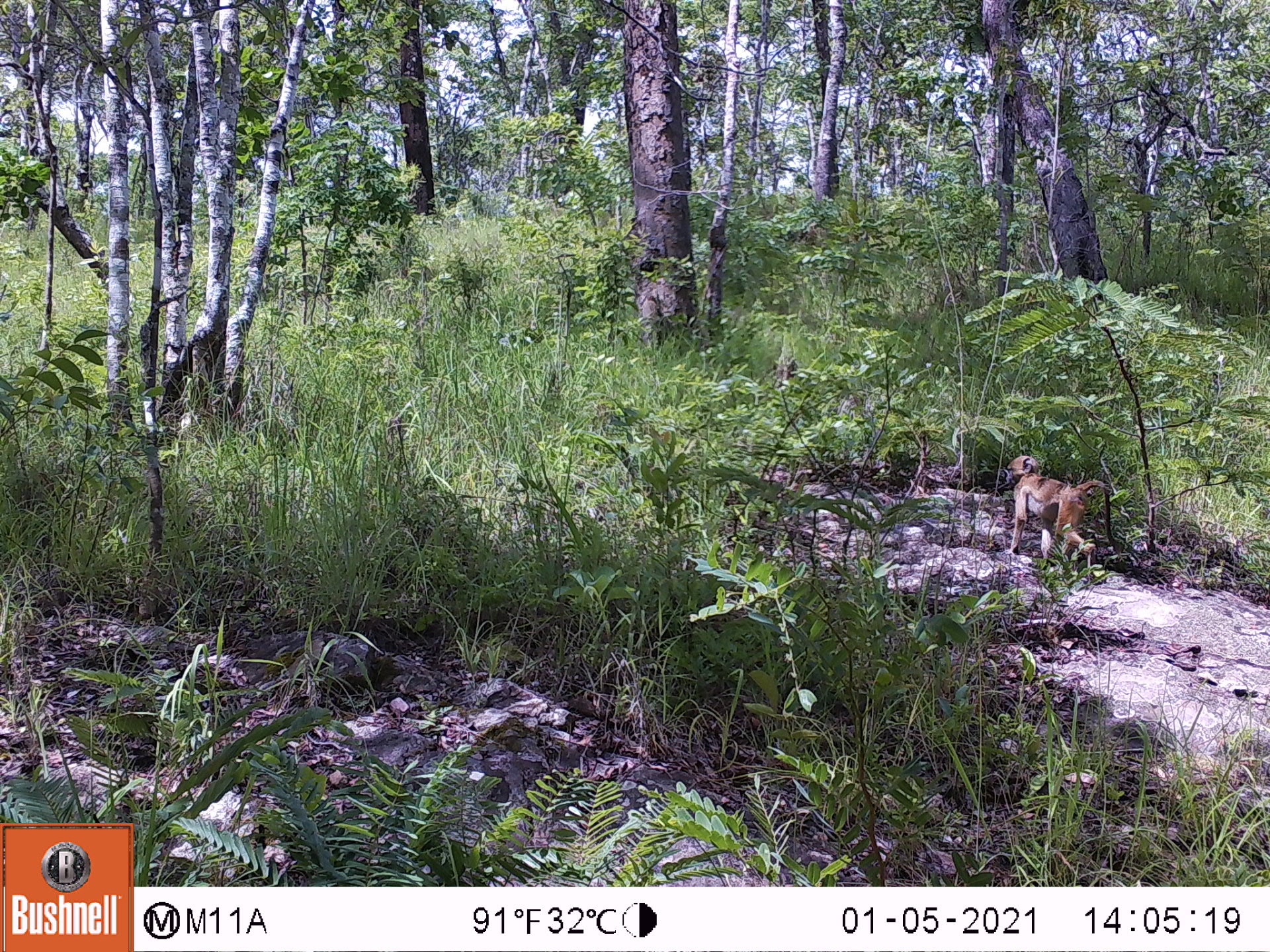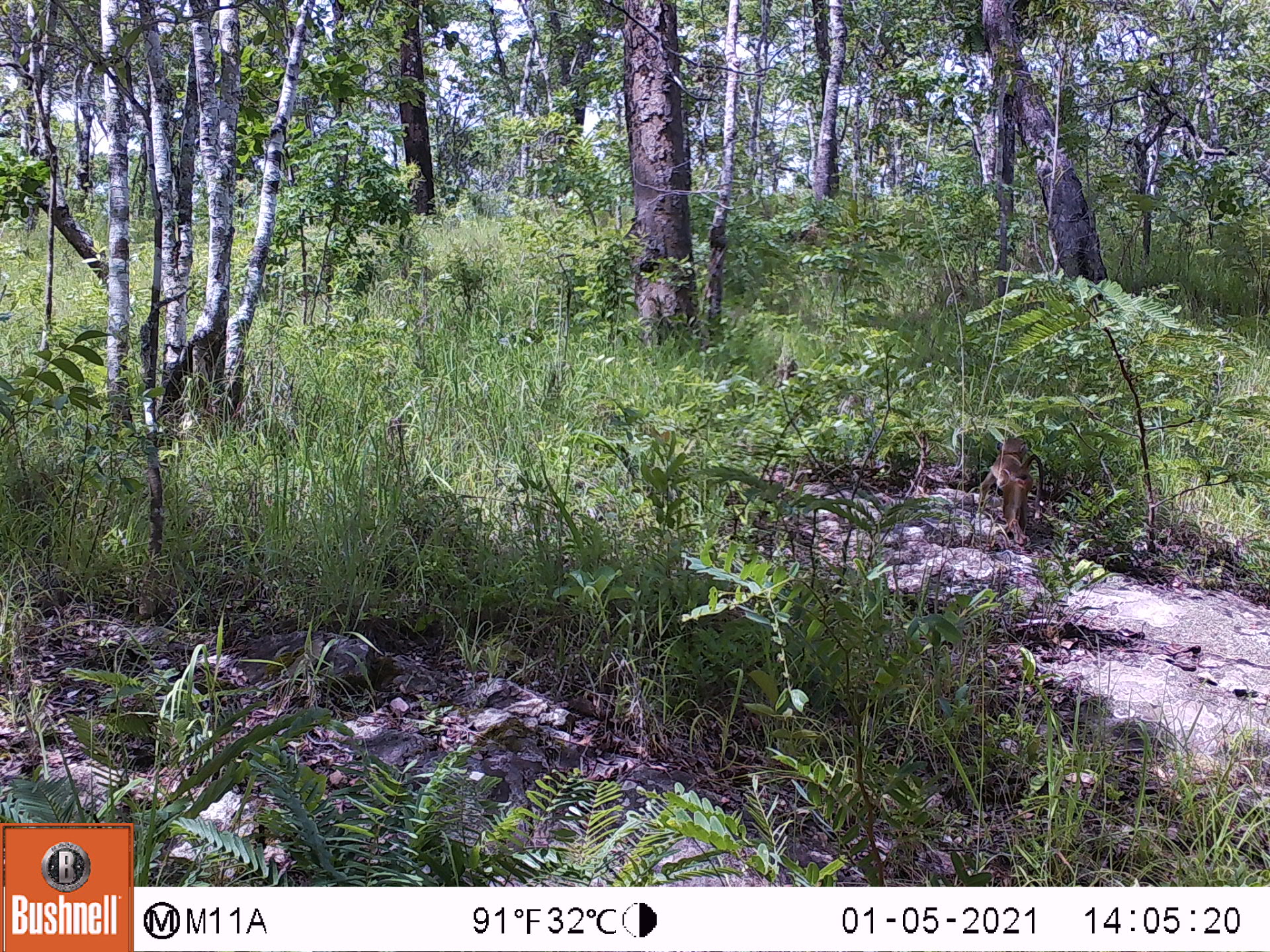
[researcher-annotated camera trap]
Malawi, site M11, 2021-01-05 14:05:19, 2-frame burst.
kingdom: Animalia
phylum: Chordata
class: Mammalia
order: Primates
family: Cercopithecidae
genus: Papio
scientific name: Papio cynocephalus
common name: yellow baboon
Yellow baboon (Papio cynocephalus), count 1.